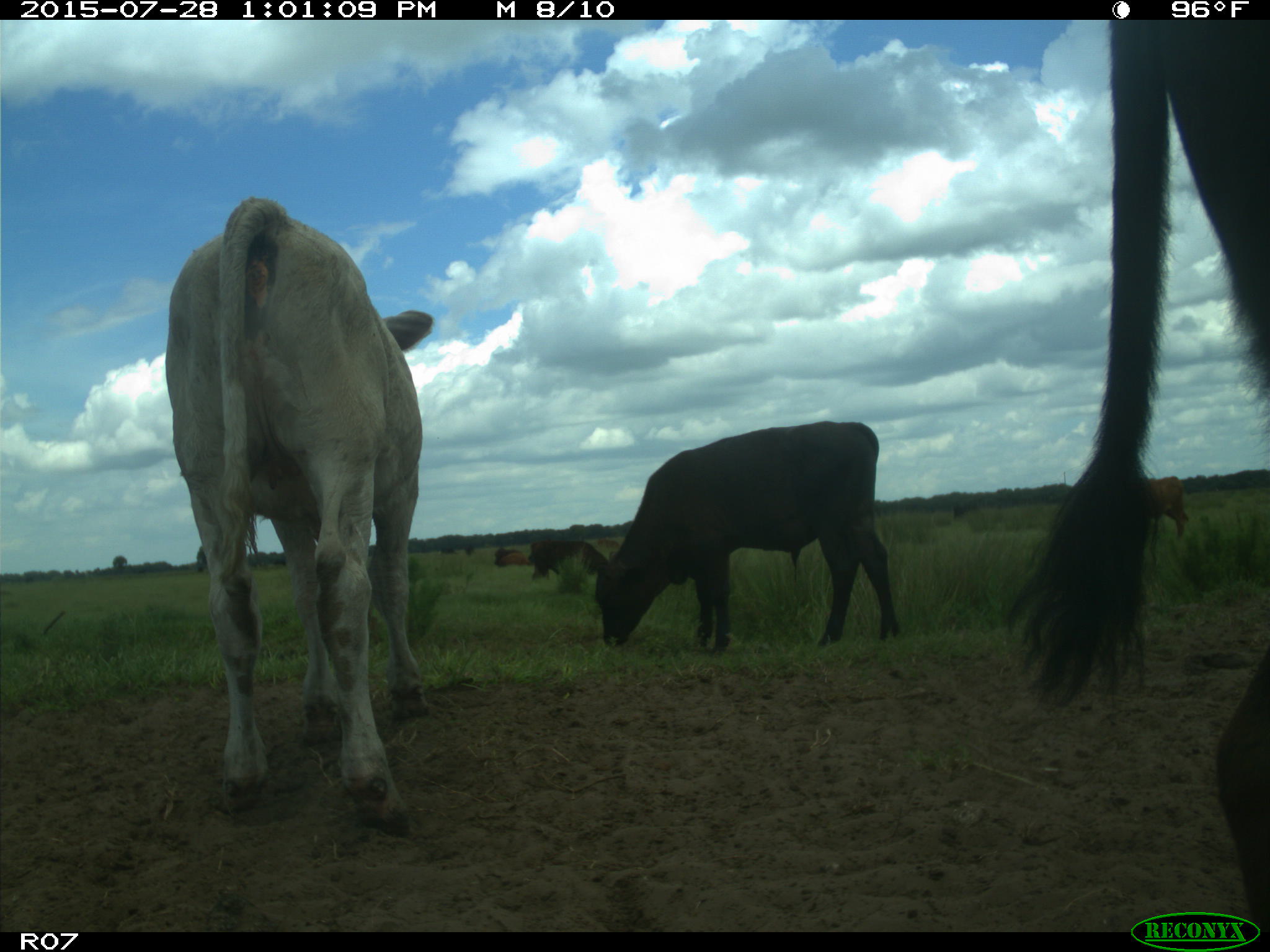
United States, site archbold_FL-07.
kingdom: Animalia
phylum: Chordata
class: Mammalia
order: Artiodactyla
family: Bovidae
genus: Bos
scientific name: Bos taurus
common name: domestic cow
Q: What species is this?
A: Bos taurus (domestic cow).